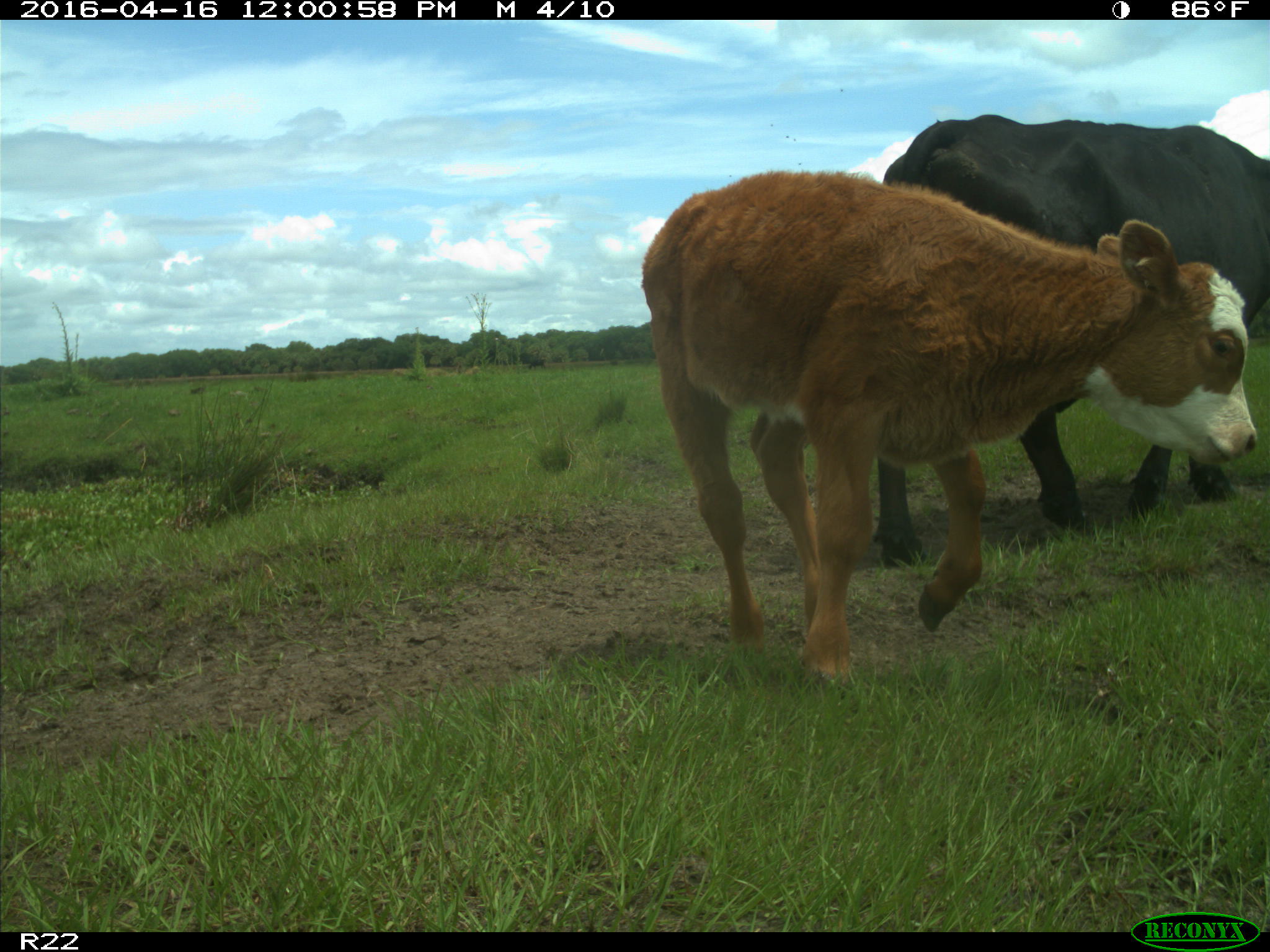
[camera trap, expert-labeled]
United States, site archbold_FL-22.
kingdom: Animalia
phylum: Chordata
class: Mammalia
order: Artiodactyla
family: Bovidae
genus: Bos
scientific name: Bos taurus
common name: domestic cow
Bos taurus (domestic cow).